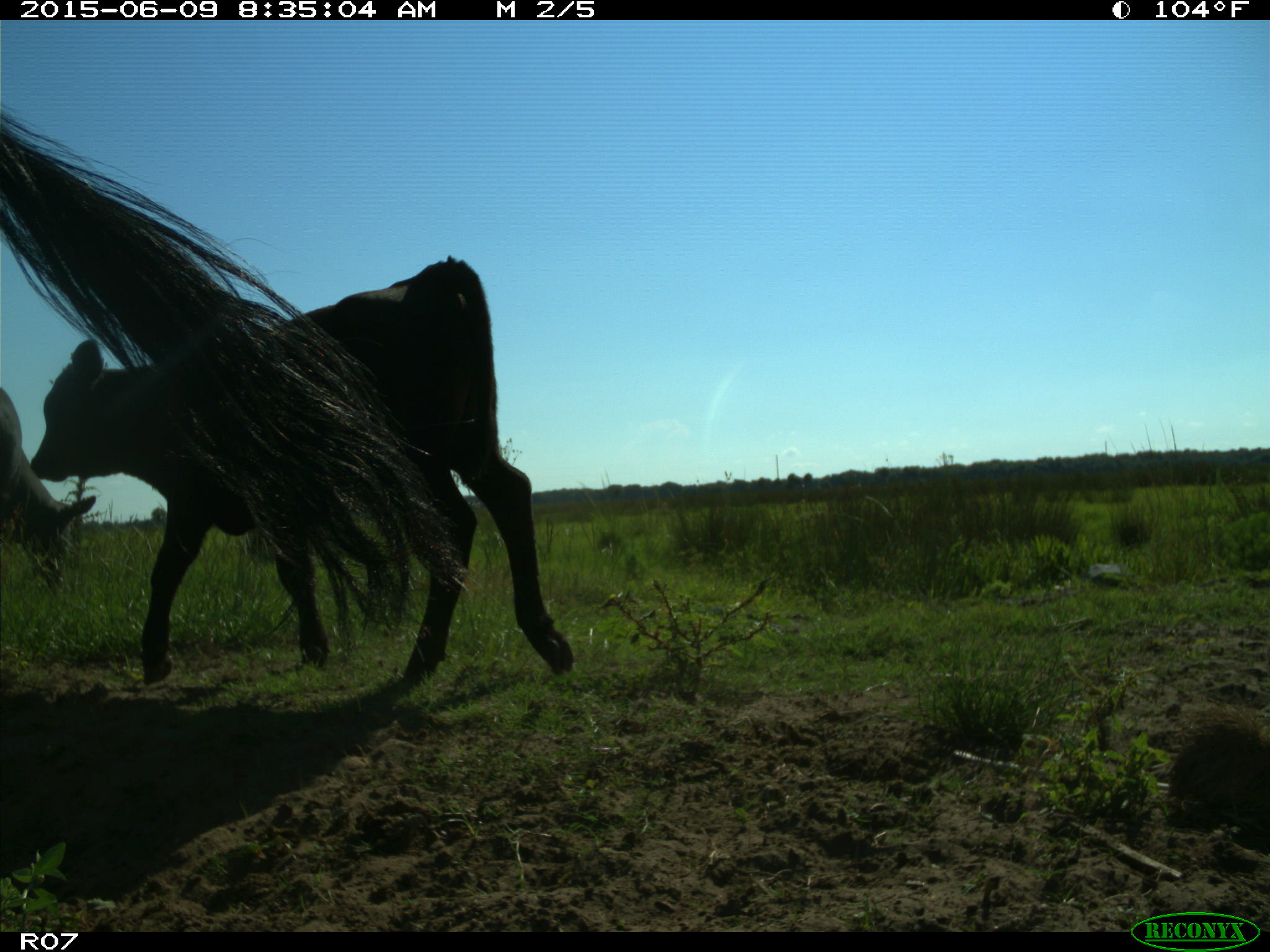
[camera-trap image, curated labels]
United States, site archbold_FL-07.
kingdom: Animalia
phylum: Chordata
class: Mammalia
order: Artiodactyla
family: Bovidae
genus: Bos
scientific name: Bos taurus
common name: domestic cow